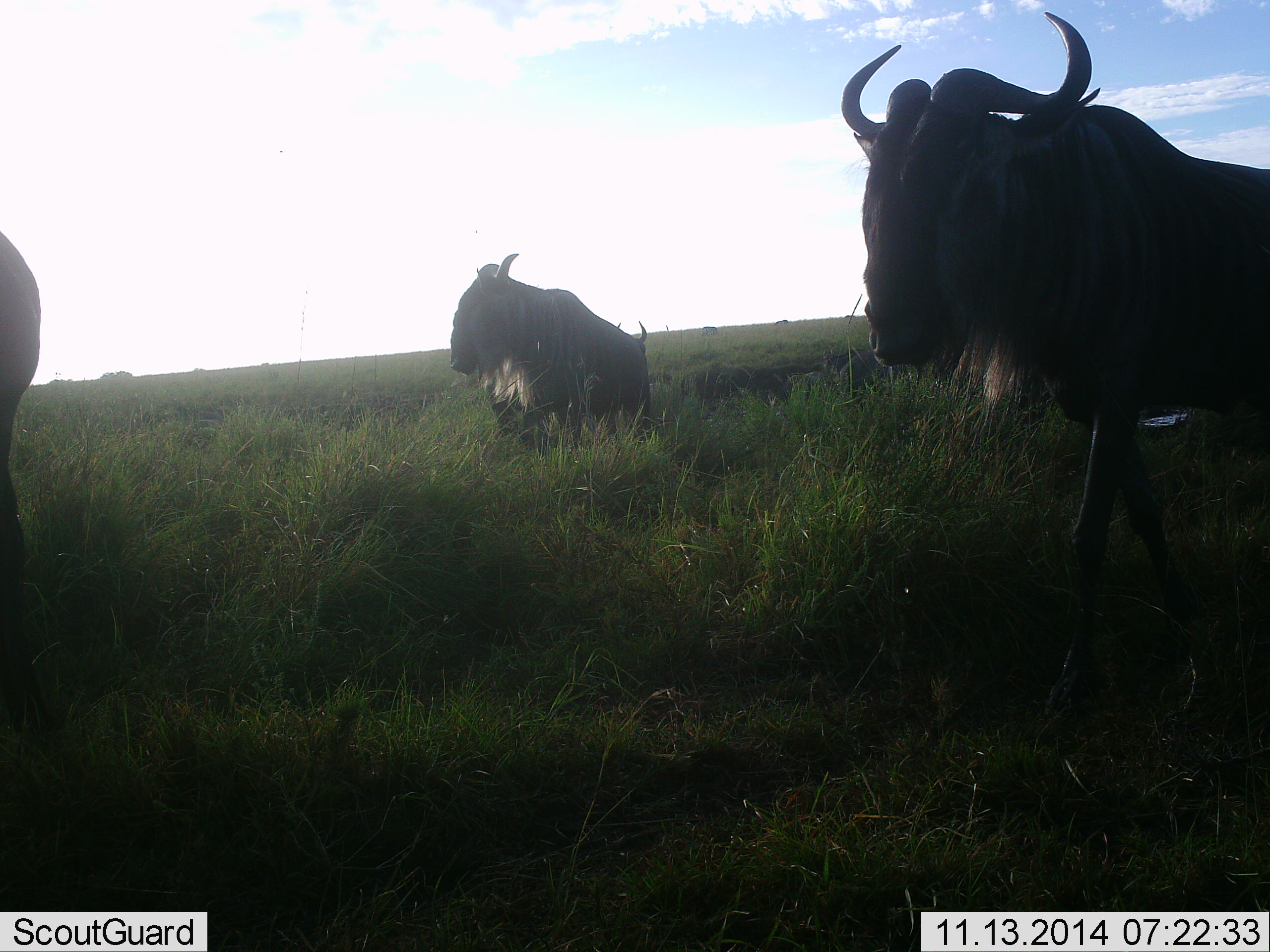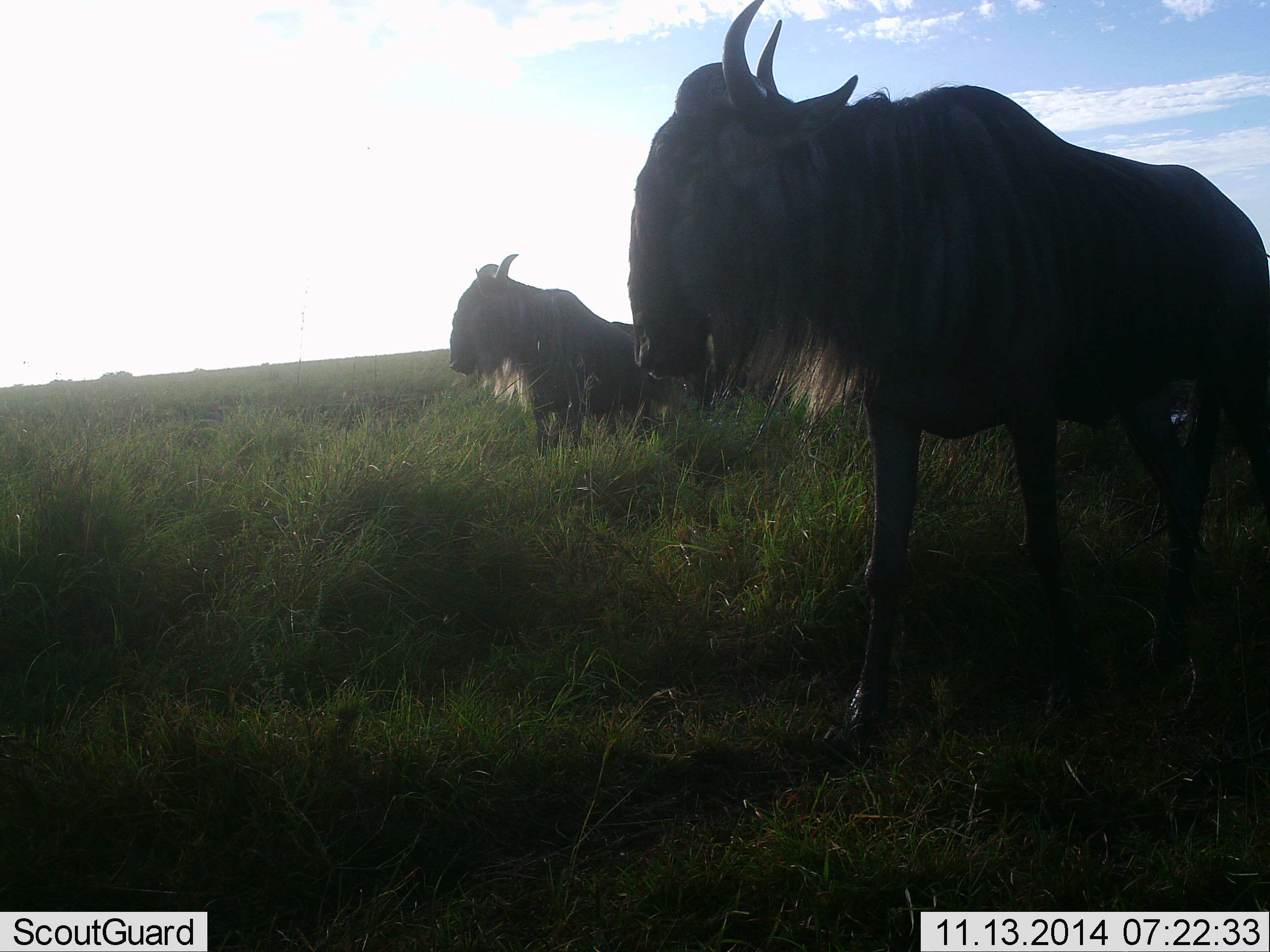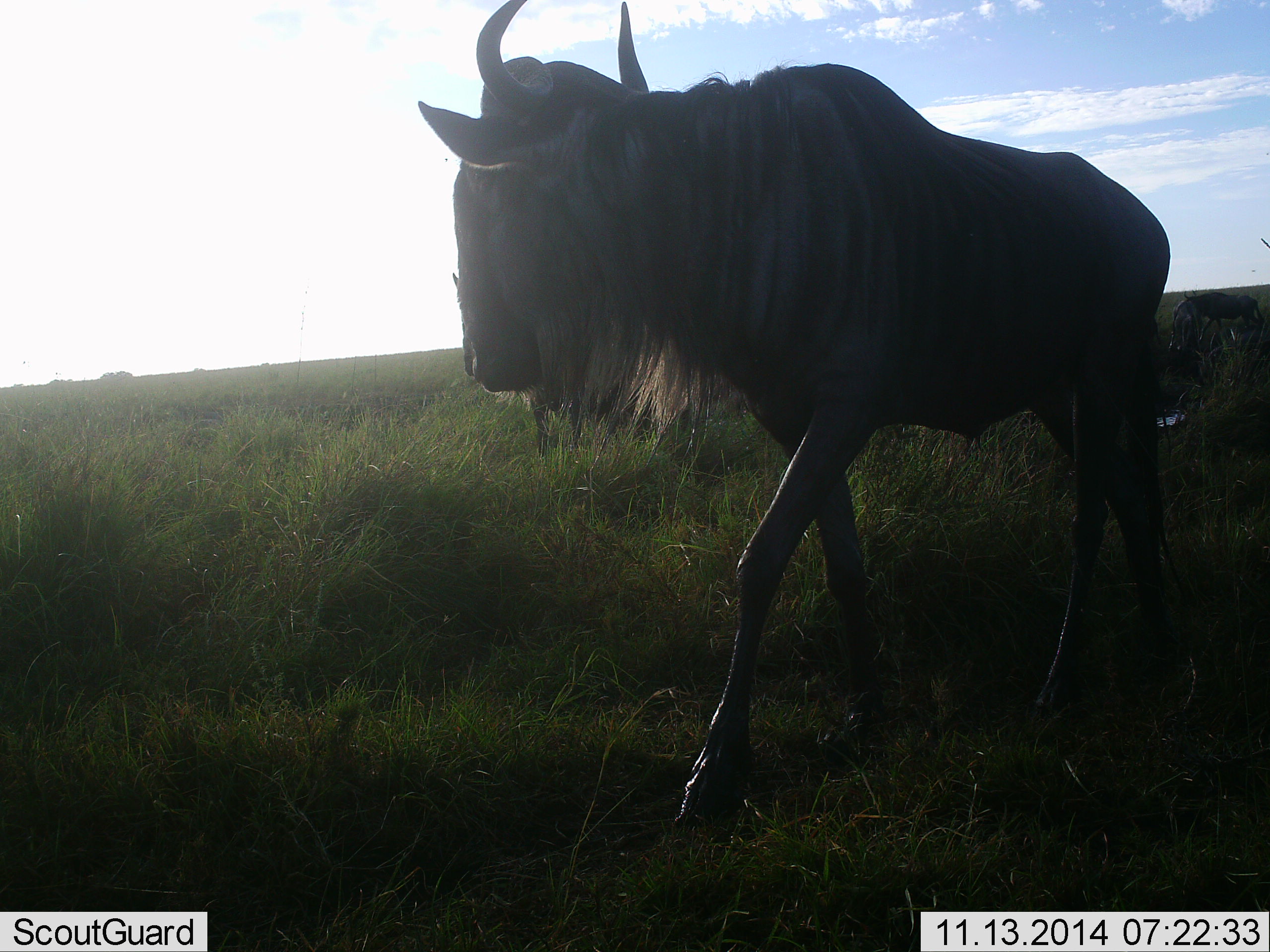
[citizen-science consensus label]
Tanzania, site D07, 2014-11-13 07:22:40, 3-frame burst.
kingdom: Animalia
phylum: Chordata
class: Mammalia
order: Artiodactyla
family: Bovidae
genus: Connochaetes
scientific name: Connochaetes taurinus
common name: blue wildebeest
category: wildebeest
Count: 3.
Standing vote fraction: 50%.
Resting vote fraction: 20%.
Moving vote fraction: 90%.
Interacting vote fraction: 0%.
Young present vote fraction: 10%.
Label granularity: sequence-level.